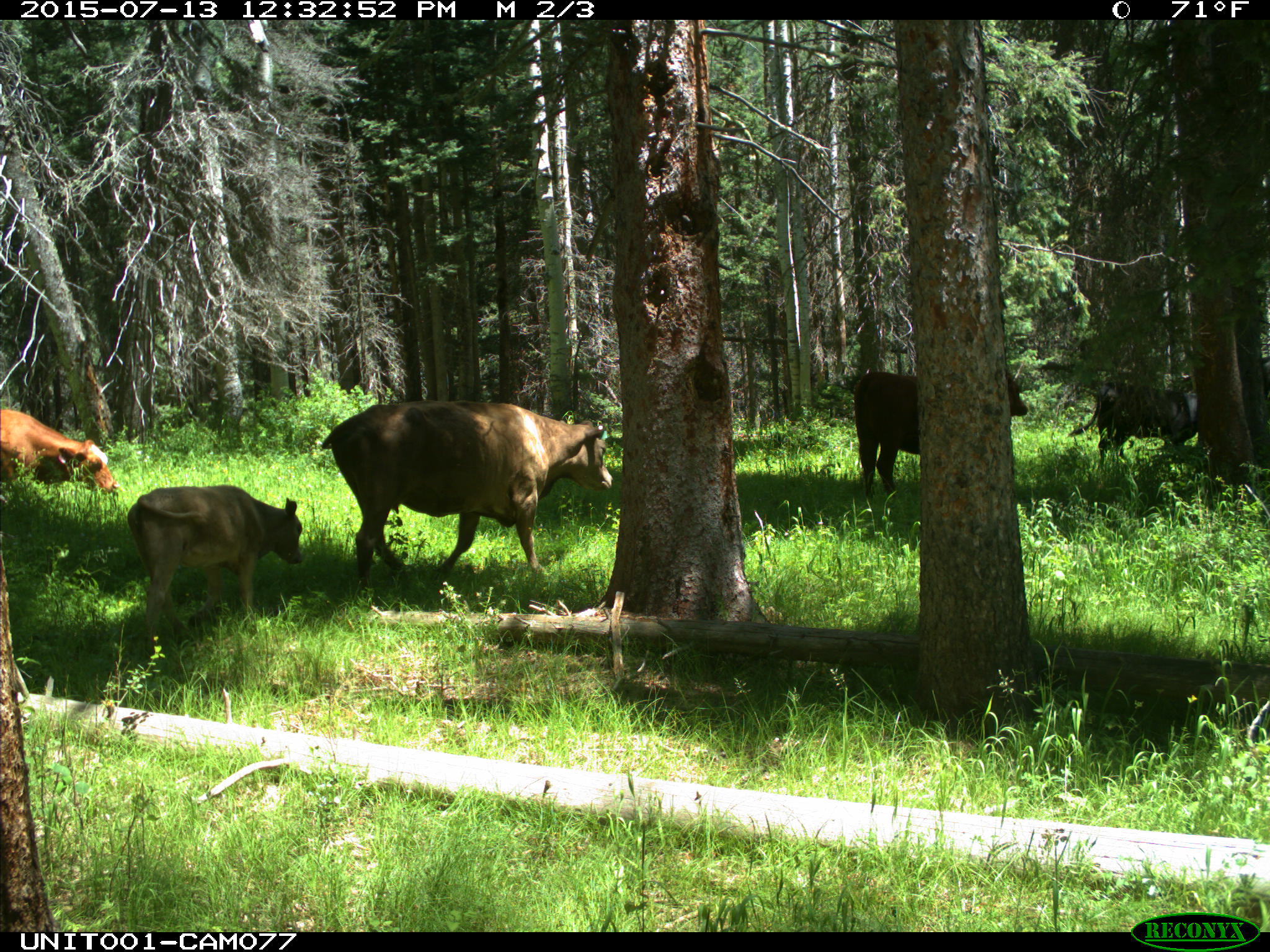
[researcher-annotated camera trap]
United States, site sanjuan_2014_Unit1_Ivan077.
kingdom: Animalia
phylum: Chordata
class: Mammalia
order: Artiodactyla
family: Bovidae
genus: Bos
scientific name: Bos taurus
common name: domestic cow